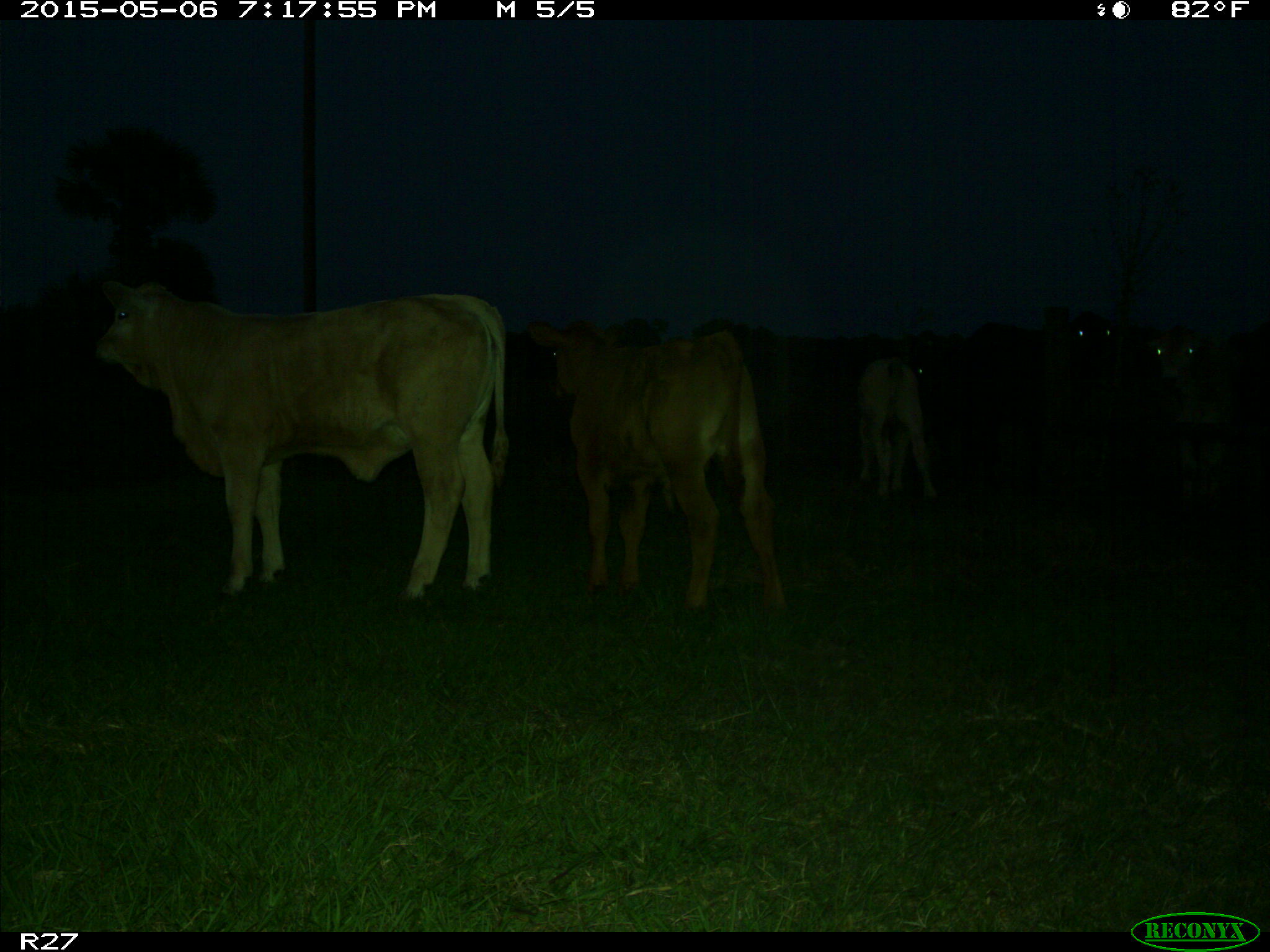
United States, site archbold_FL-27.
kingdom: Animalia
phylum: Chordata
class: Mammalia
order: Artiodactyla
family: Bovidae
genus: Bos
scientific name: Bos taurus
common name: domestic cow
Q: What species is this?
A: Bos taurus (domestic cow).